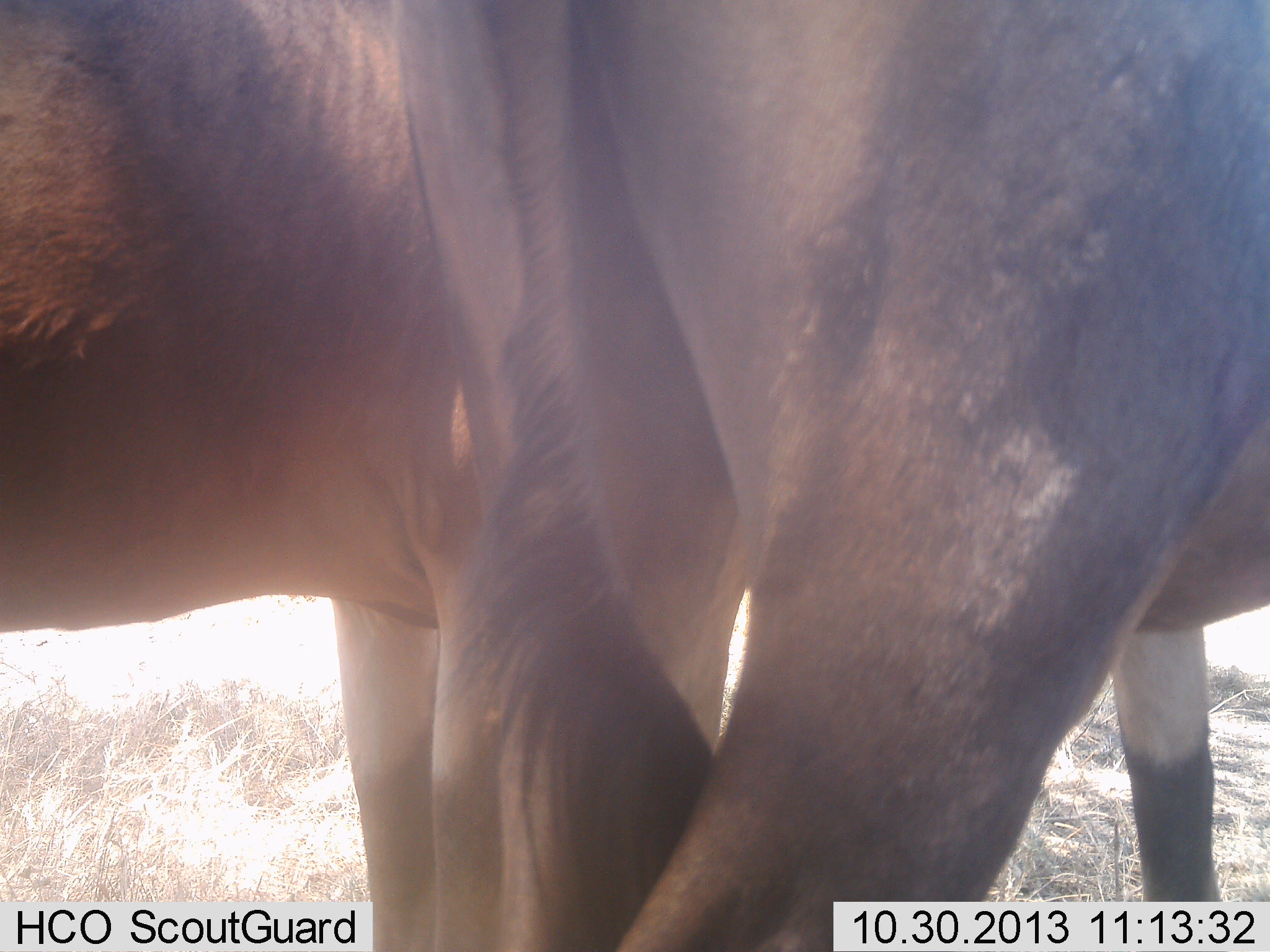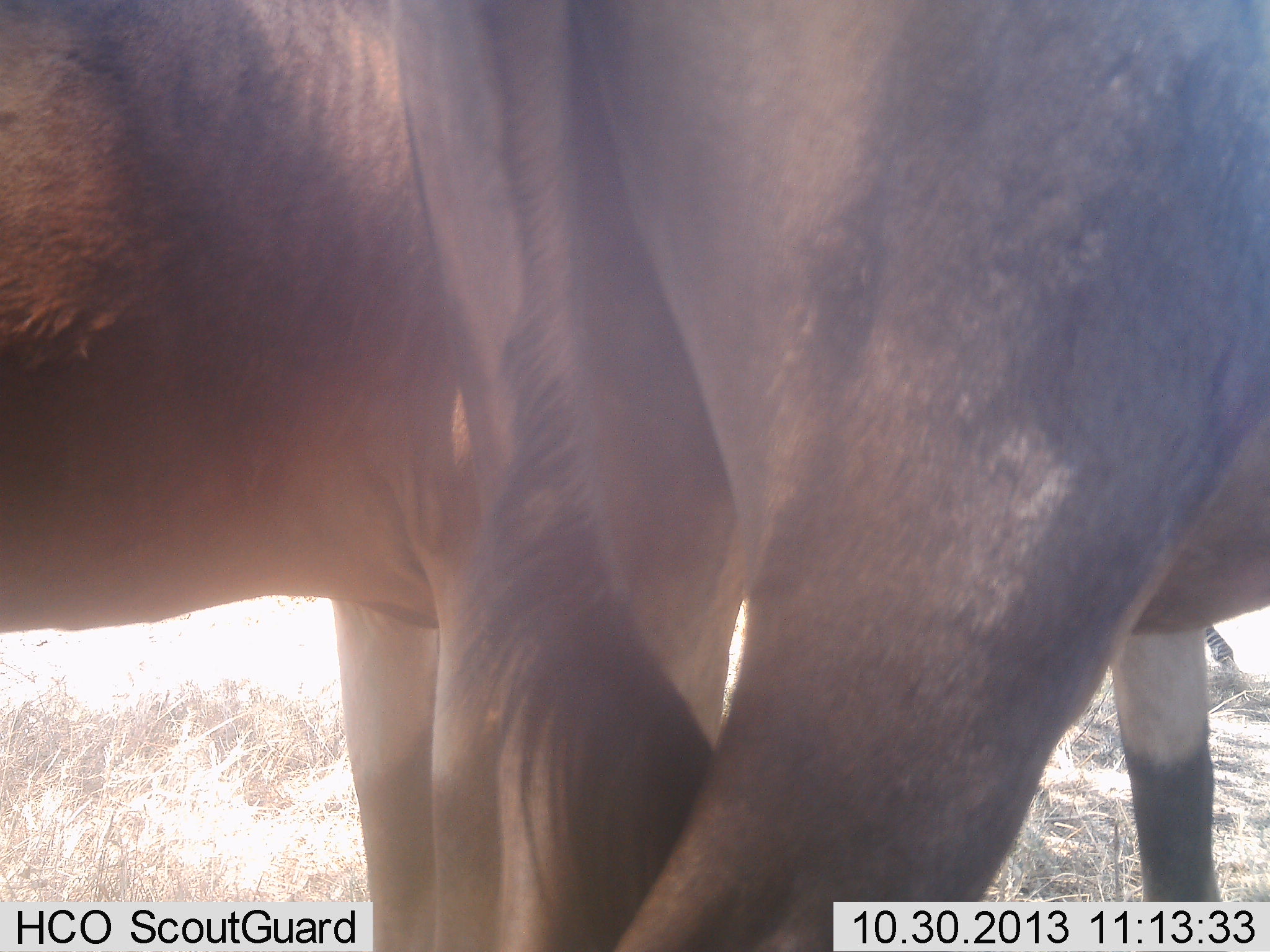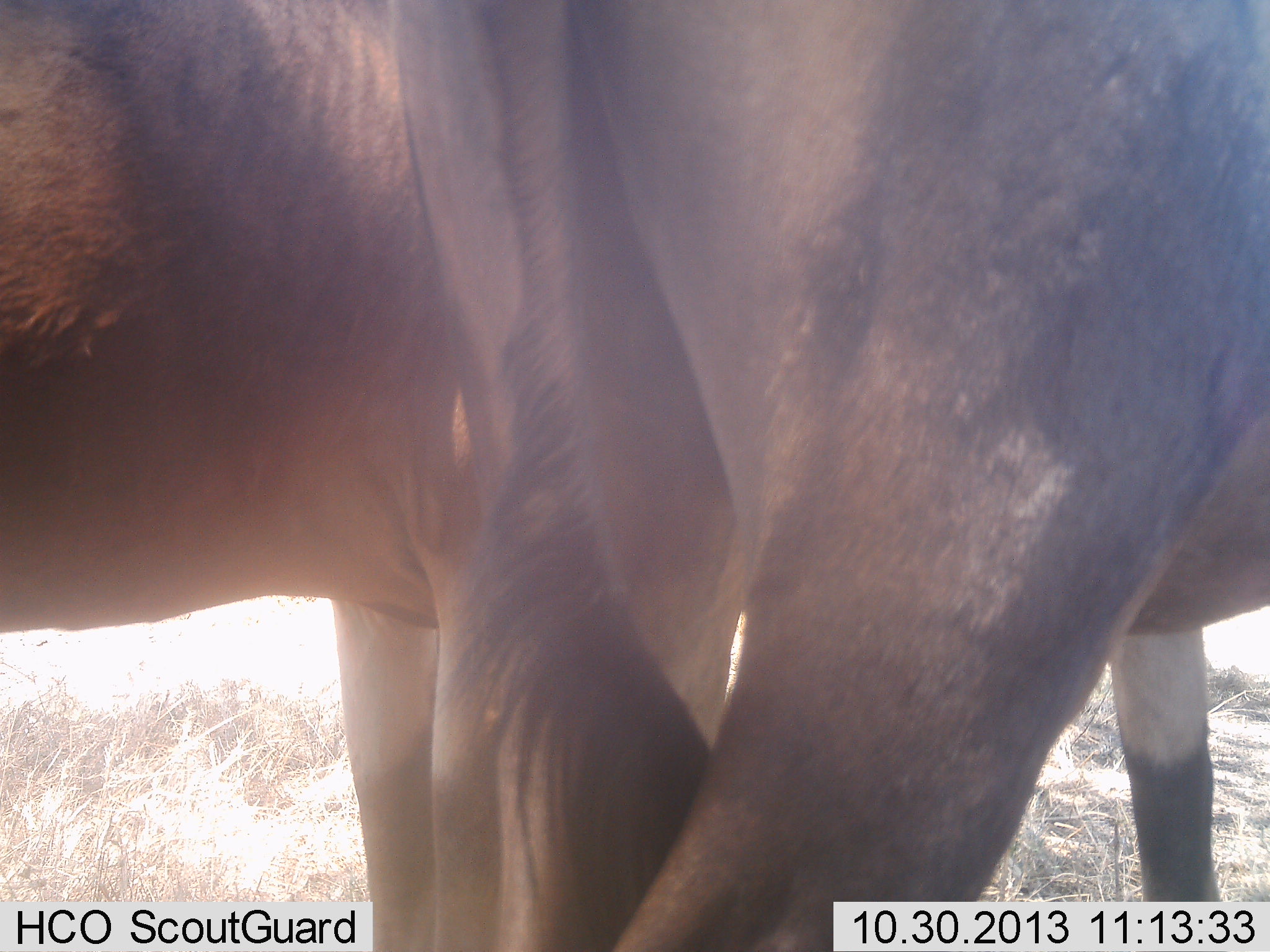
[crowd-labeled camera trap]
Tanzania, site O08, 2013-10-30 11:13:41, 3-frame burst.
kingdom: Animalia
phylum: Chordata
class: Mammalia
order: Artiodactyla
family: Bovidae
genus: Damaliscus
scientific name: Damaliscus lunatus jimela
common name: topi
Topi (Damaliscus lunatus jimela), count 2. Behavior (volunteer vote fractions): standing 100%, resting 0%, moving 0%, interacting 0%. Young present (vote fraction): 0%. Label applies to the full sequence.